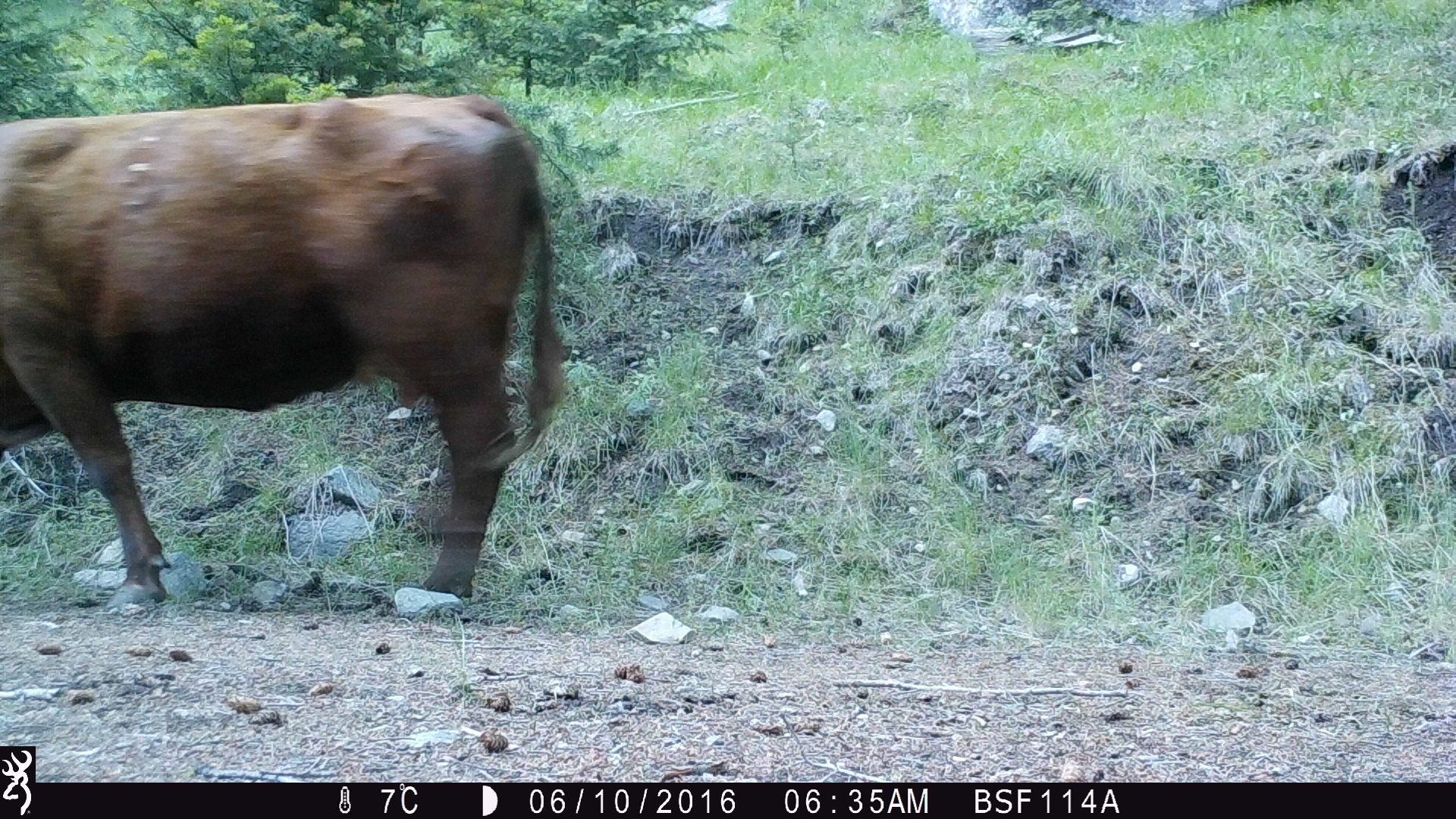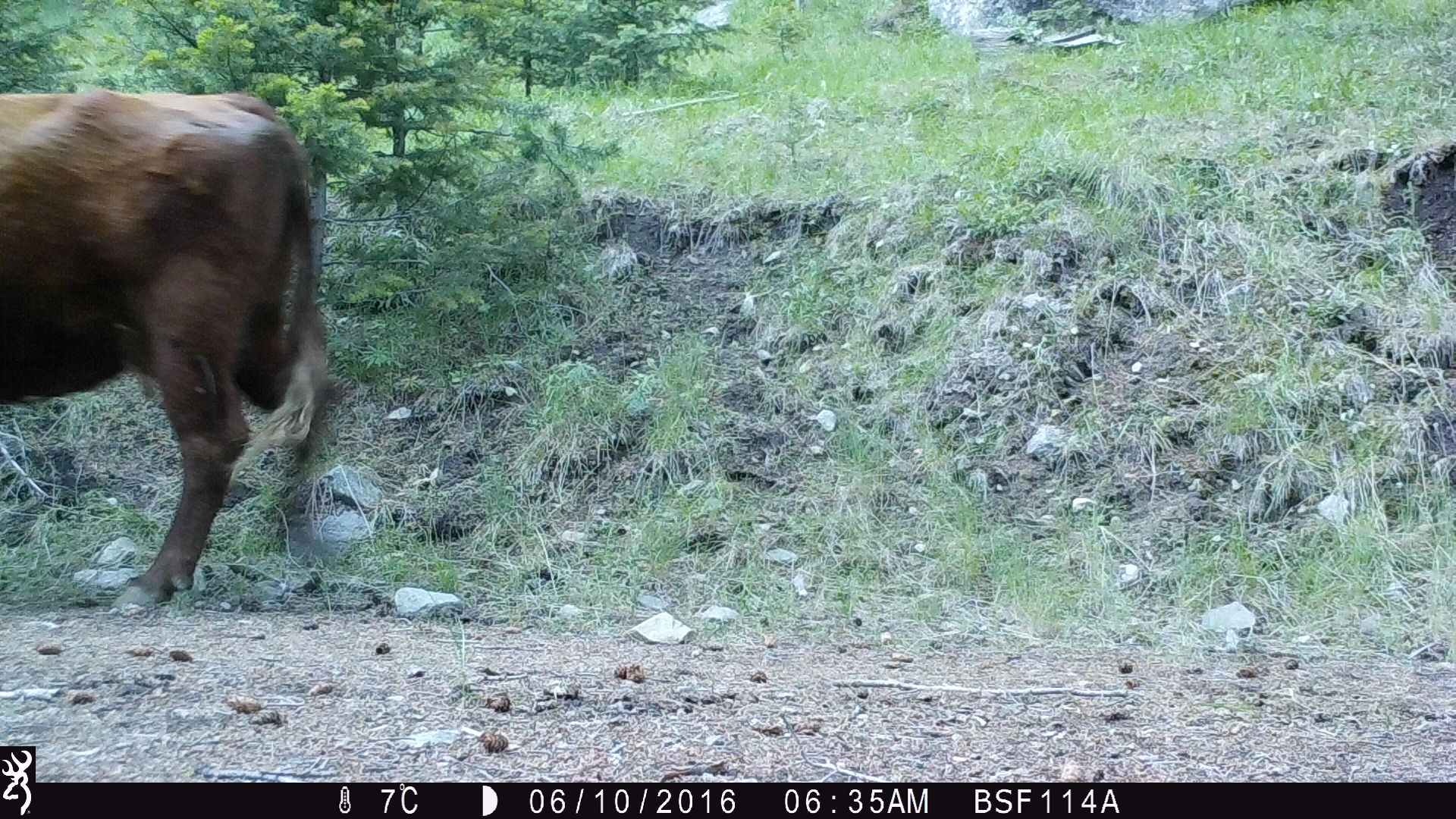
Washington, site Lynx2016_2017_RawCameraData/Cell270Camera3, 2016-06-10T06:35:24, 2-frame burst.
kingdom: Animalia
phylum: Chordata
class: Mammalia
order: Artiodactyla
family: Bovidae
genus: Bos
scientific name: Bos taurus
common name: domestic cattle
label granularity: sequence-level